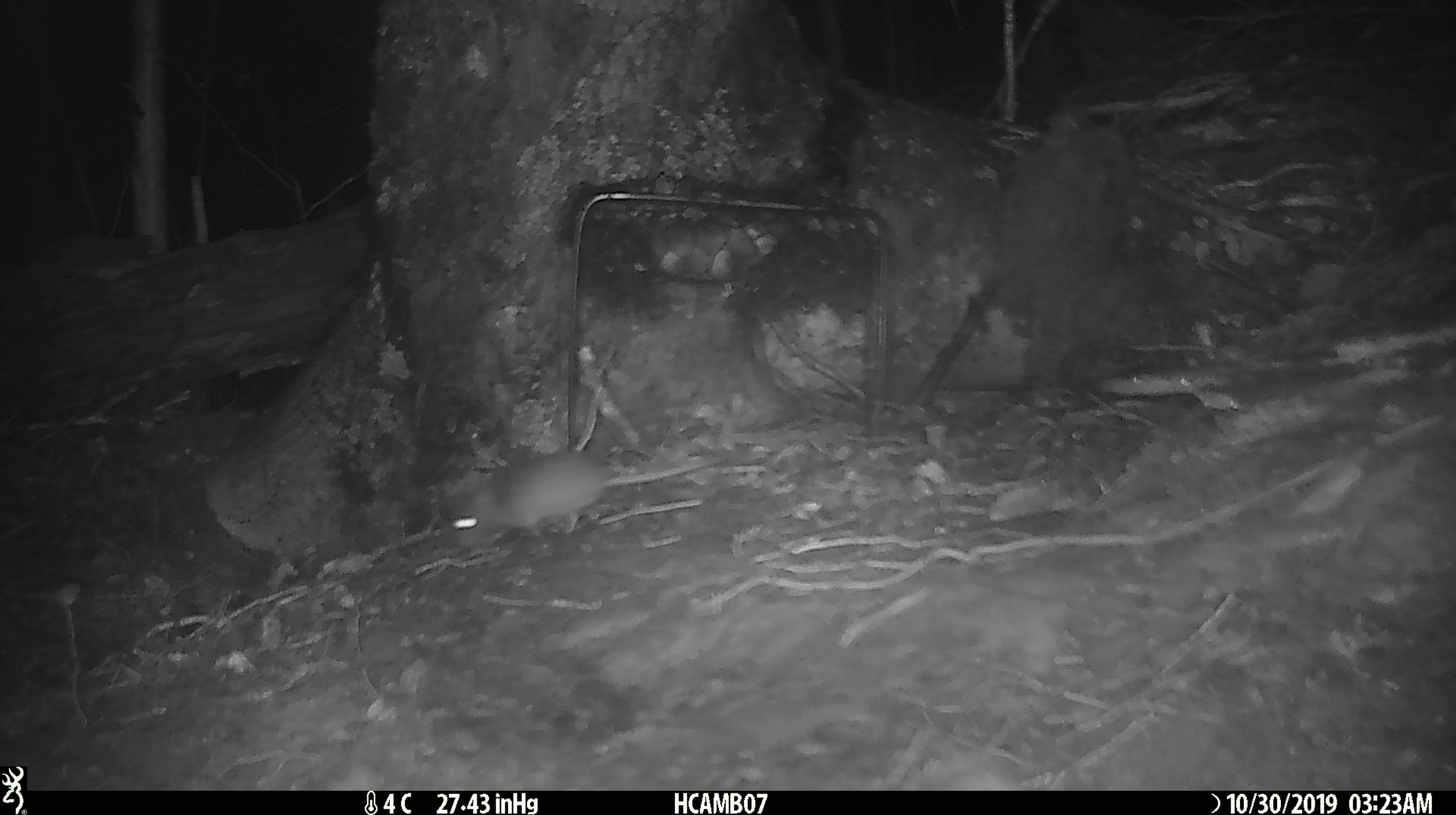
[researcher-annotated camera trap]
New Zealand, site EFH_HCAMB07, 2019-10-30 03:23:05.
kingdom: Animalia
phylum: Chordata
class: Mammalia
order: Rodentia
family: Muridae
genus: Mus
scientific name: Mus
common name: mouse